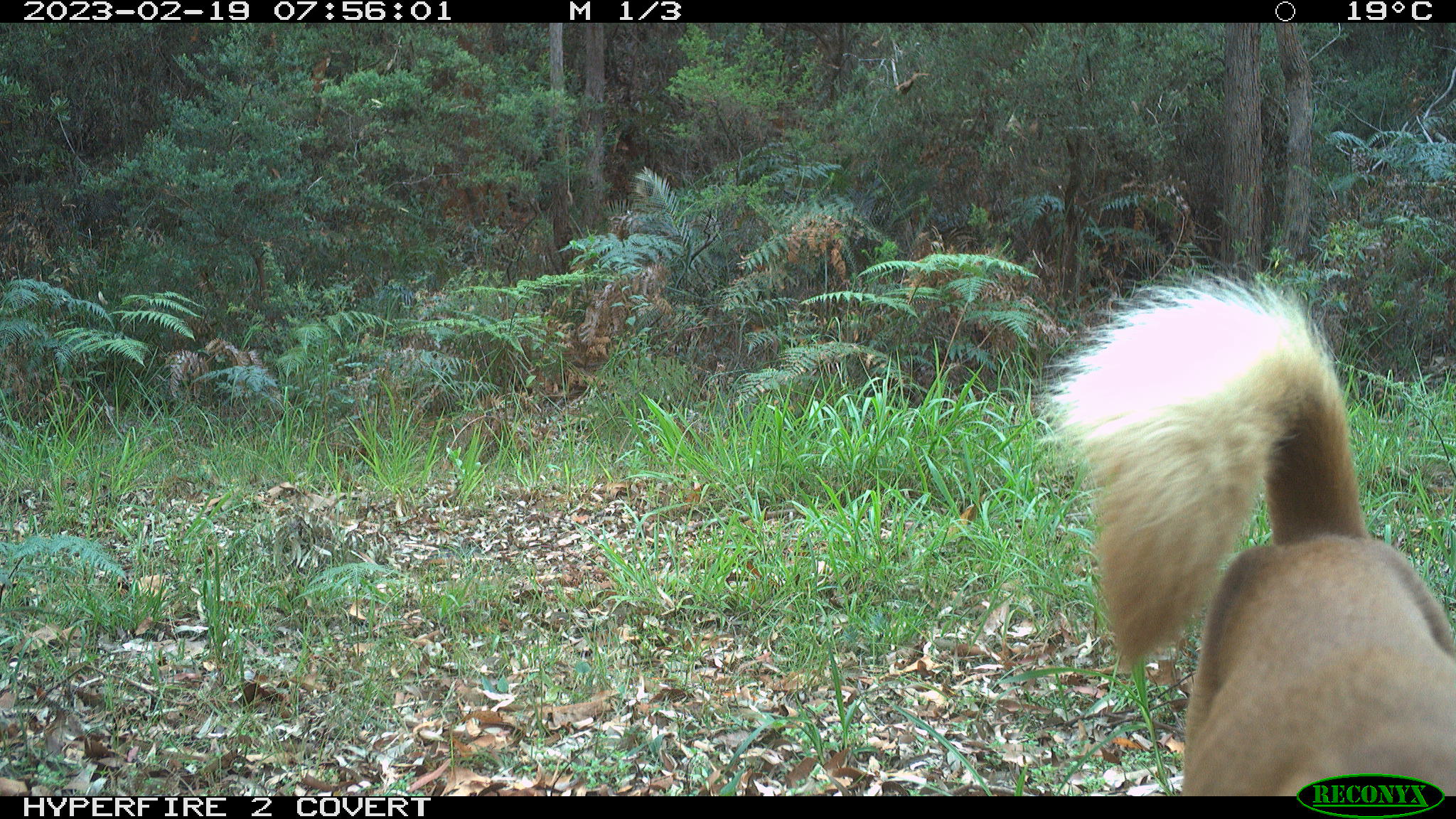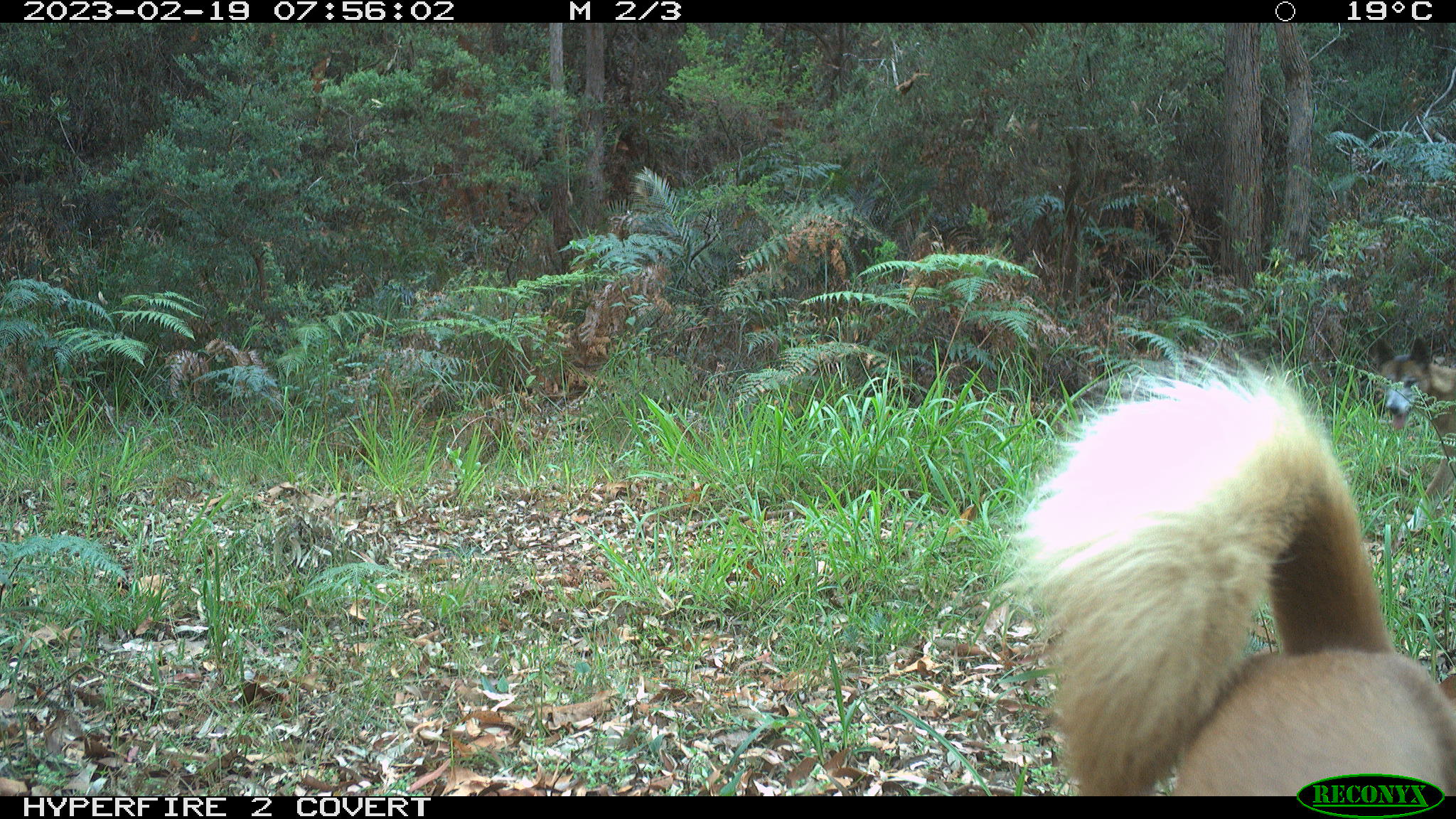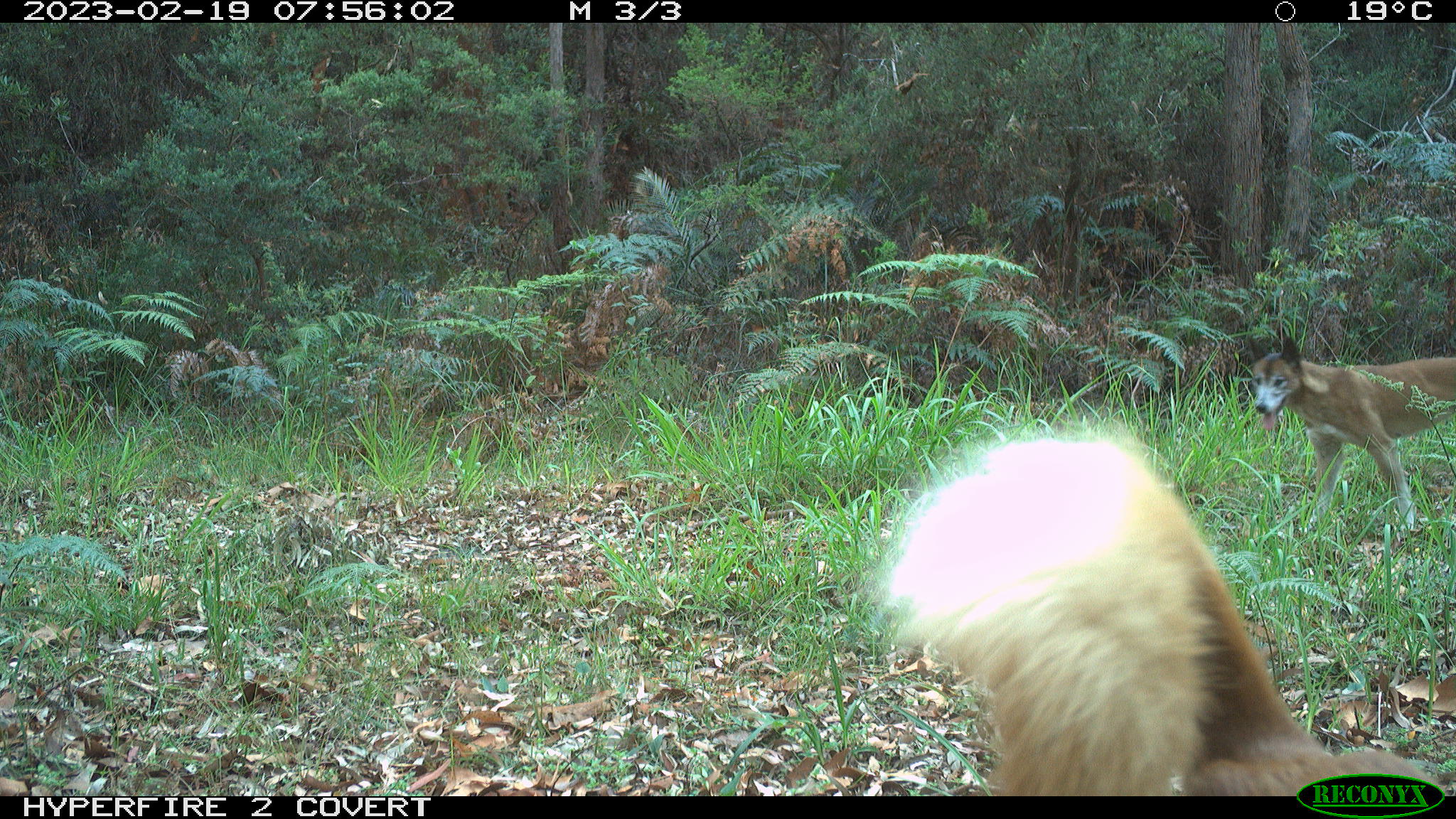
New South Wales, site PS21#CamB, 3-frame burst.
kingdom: Animalia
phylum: Chordata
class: Mammalia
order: Carnivora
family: Canidae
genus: Canis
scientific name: Canis familiaris dingo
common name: dingo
Dingo (Canis familiaris dingo).